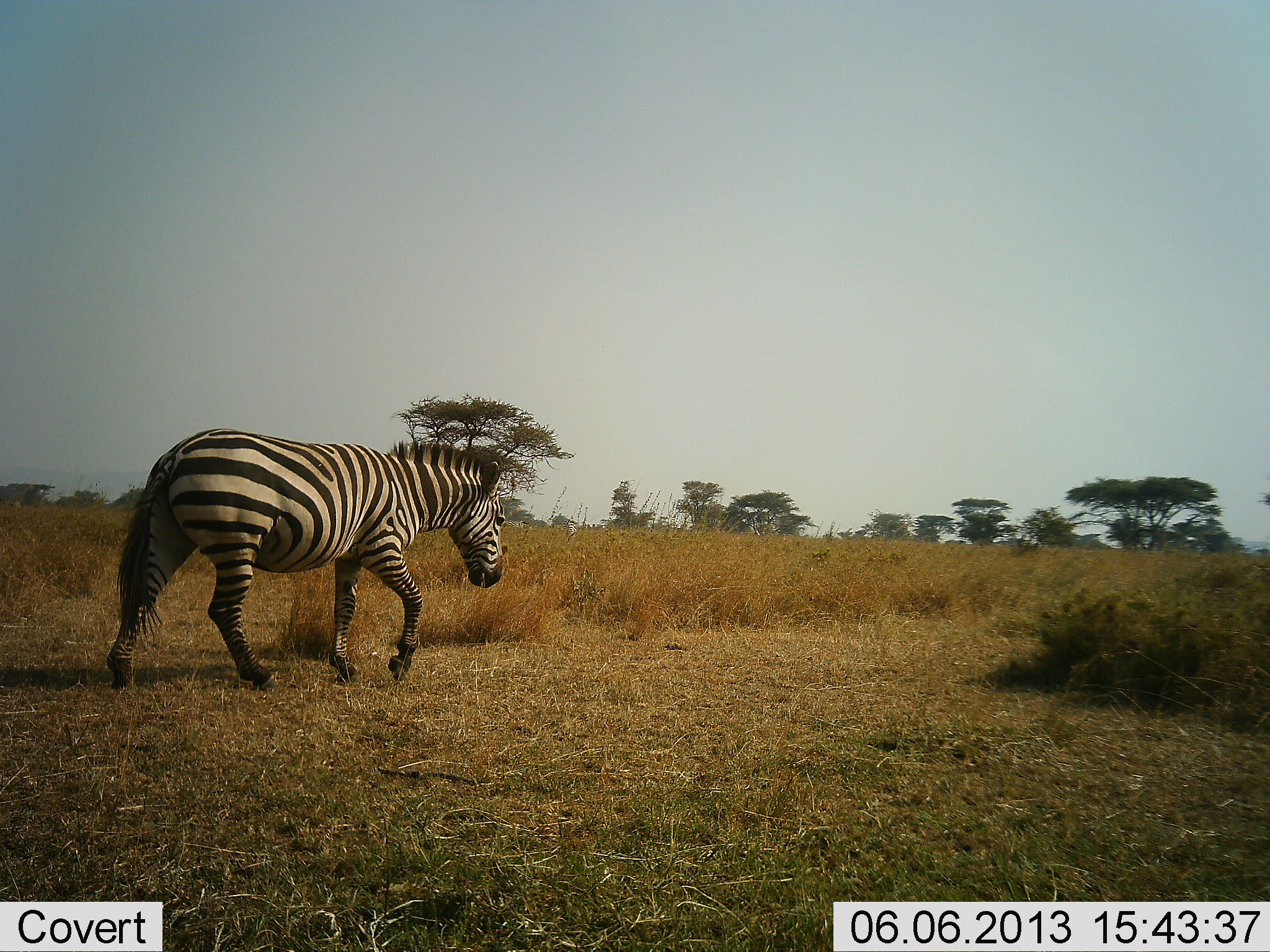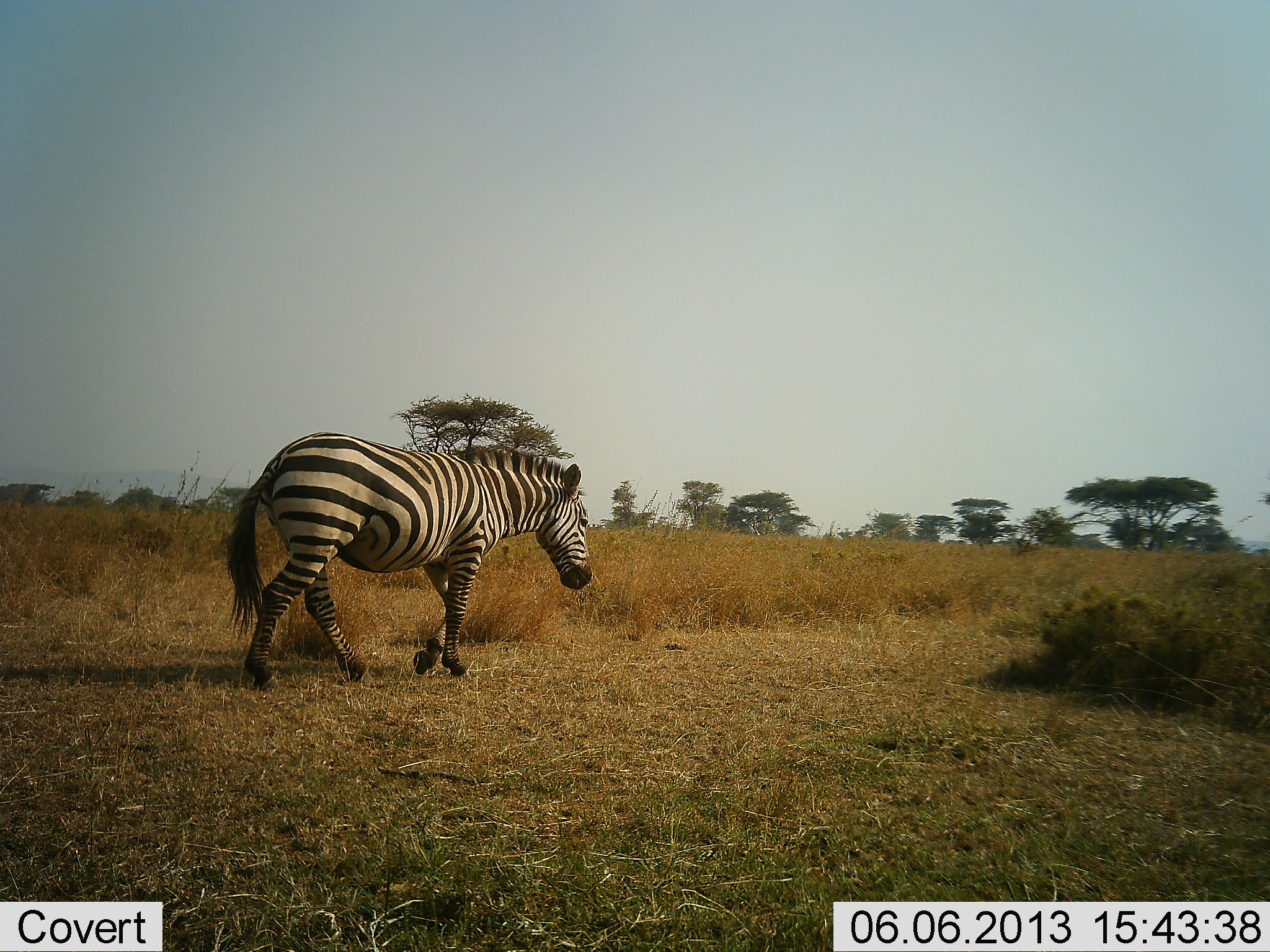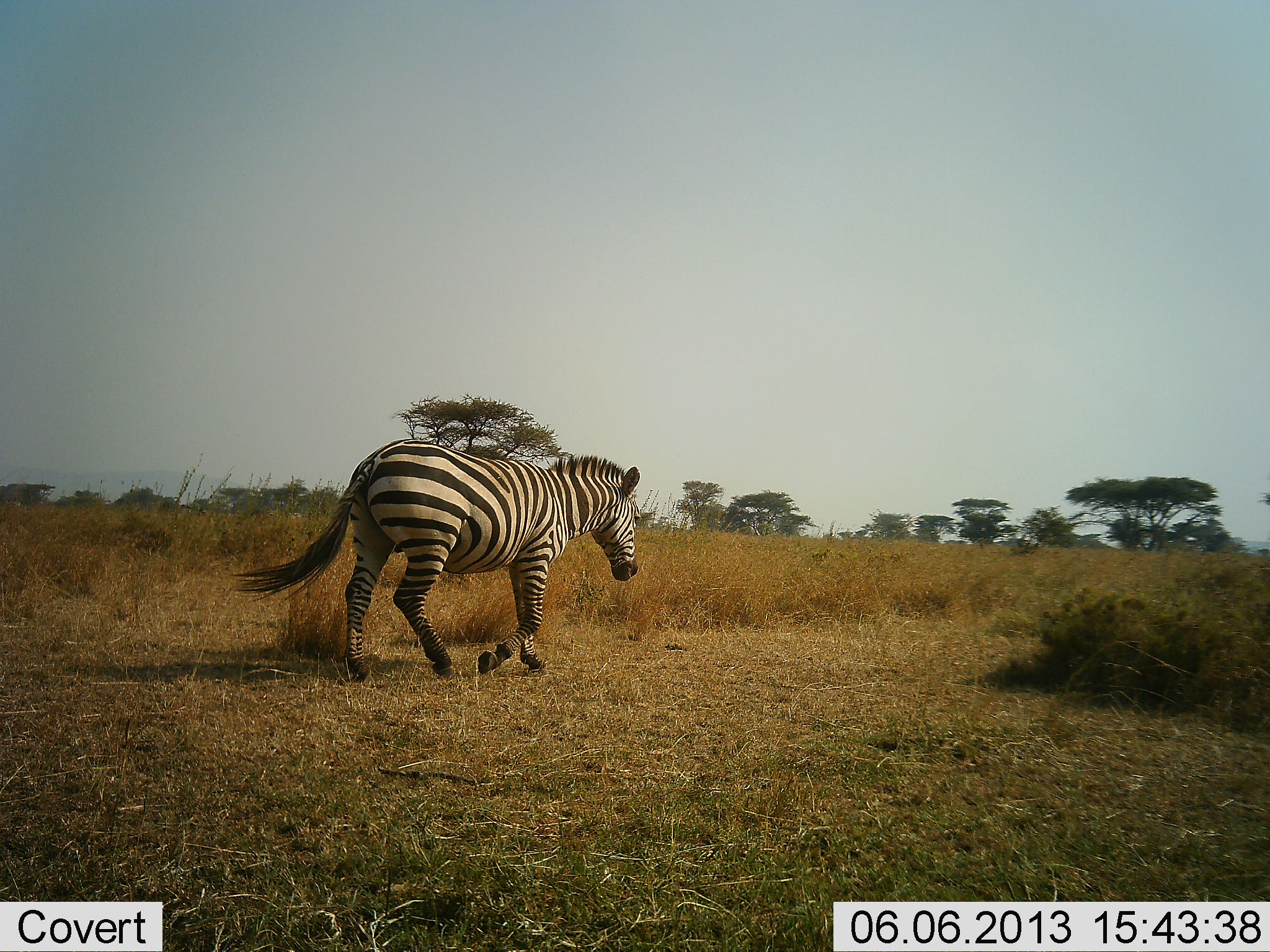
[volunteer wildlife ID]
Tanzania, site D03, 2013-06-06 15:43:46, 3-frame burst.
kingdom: Animalia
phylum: Chordata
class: Mammalia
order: Perissodactyla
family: Equidae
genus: Equus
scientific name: Equus quagga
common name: plains zebra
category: zebra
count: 1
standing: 8%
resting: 0%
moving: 94%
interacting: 0%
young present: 0%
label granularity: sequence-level